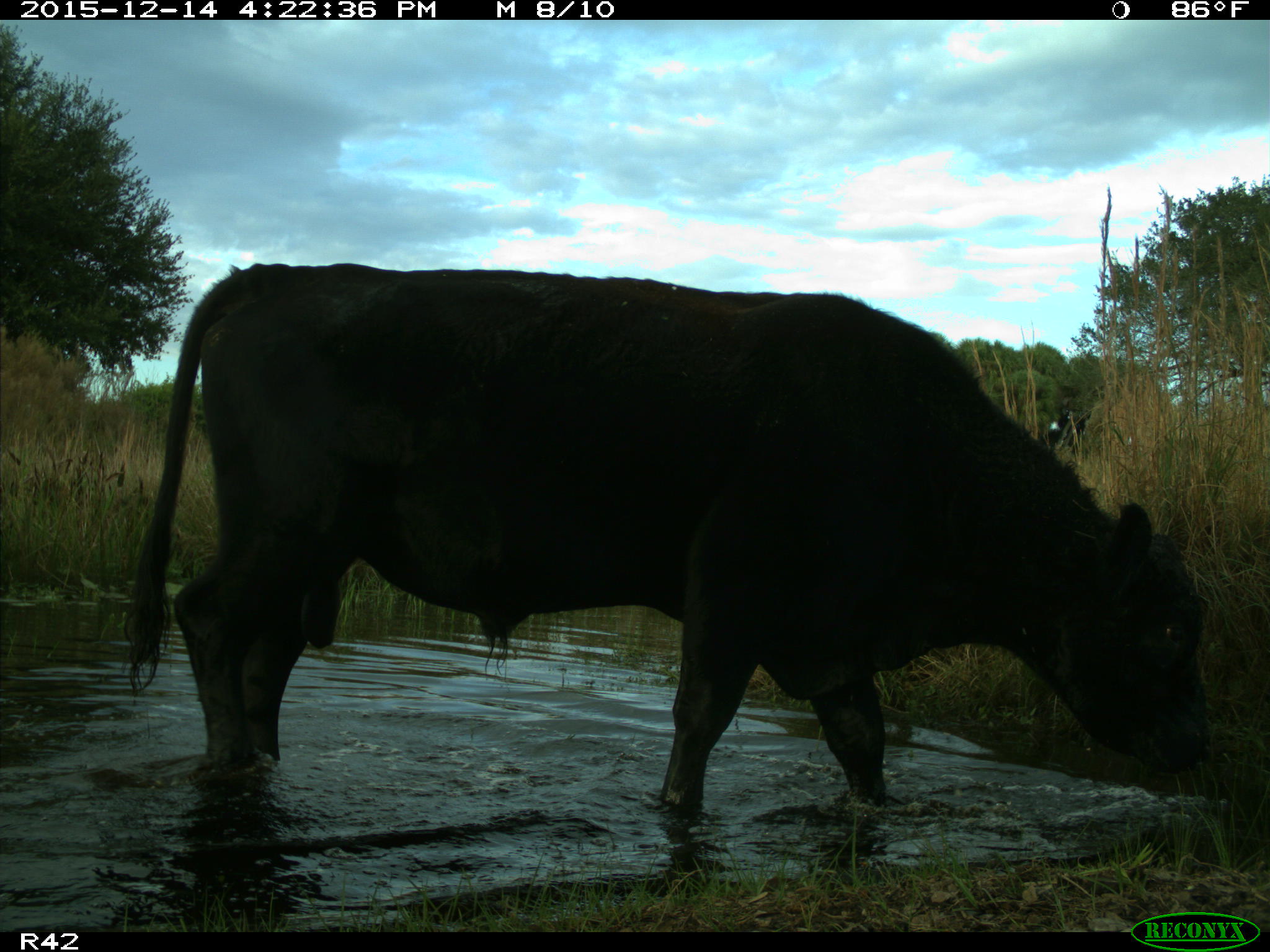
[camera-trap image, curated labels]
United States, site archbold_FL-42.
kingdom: Animalia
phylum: Chordata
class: Mammalia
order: Artiodactyla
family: Bovidae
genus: Bos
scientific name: Bos taurus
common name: domestic cow